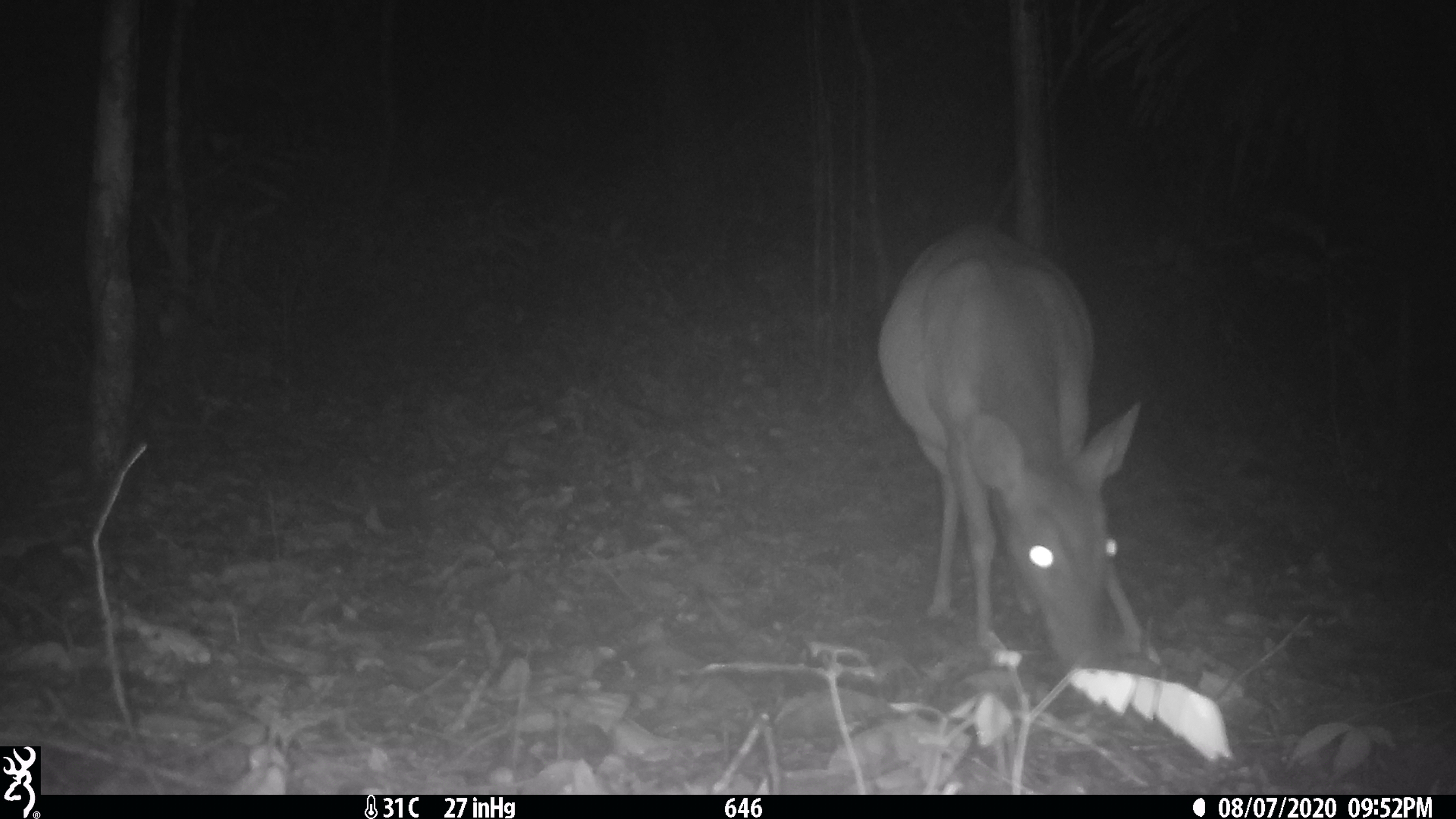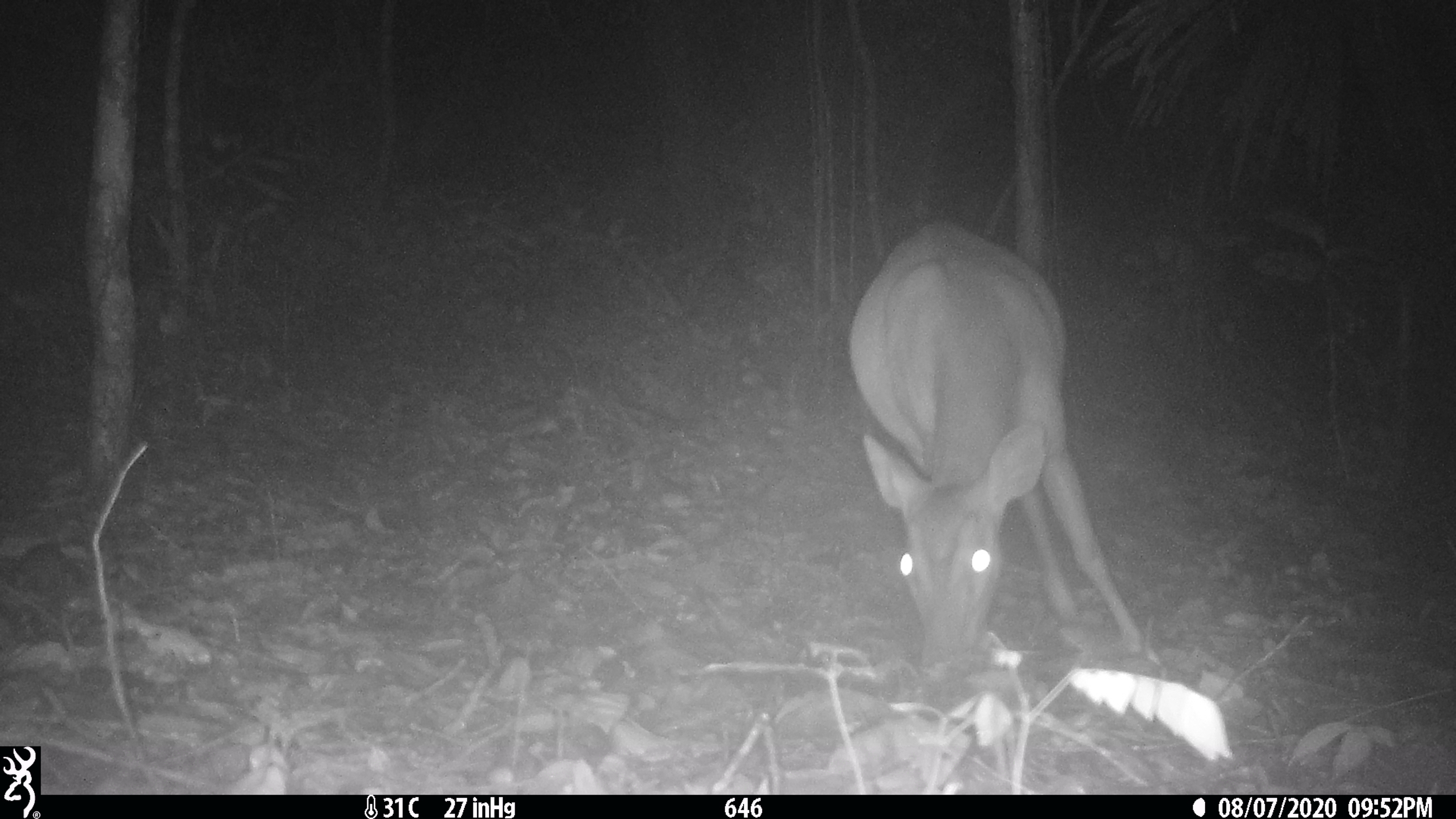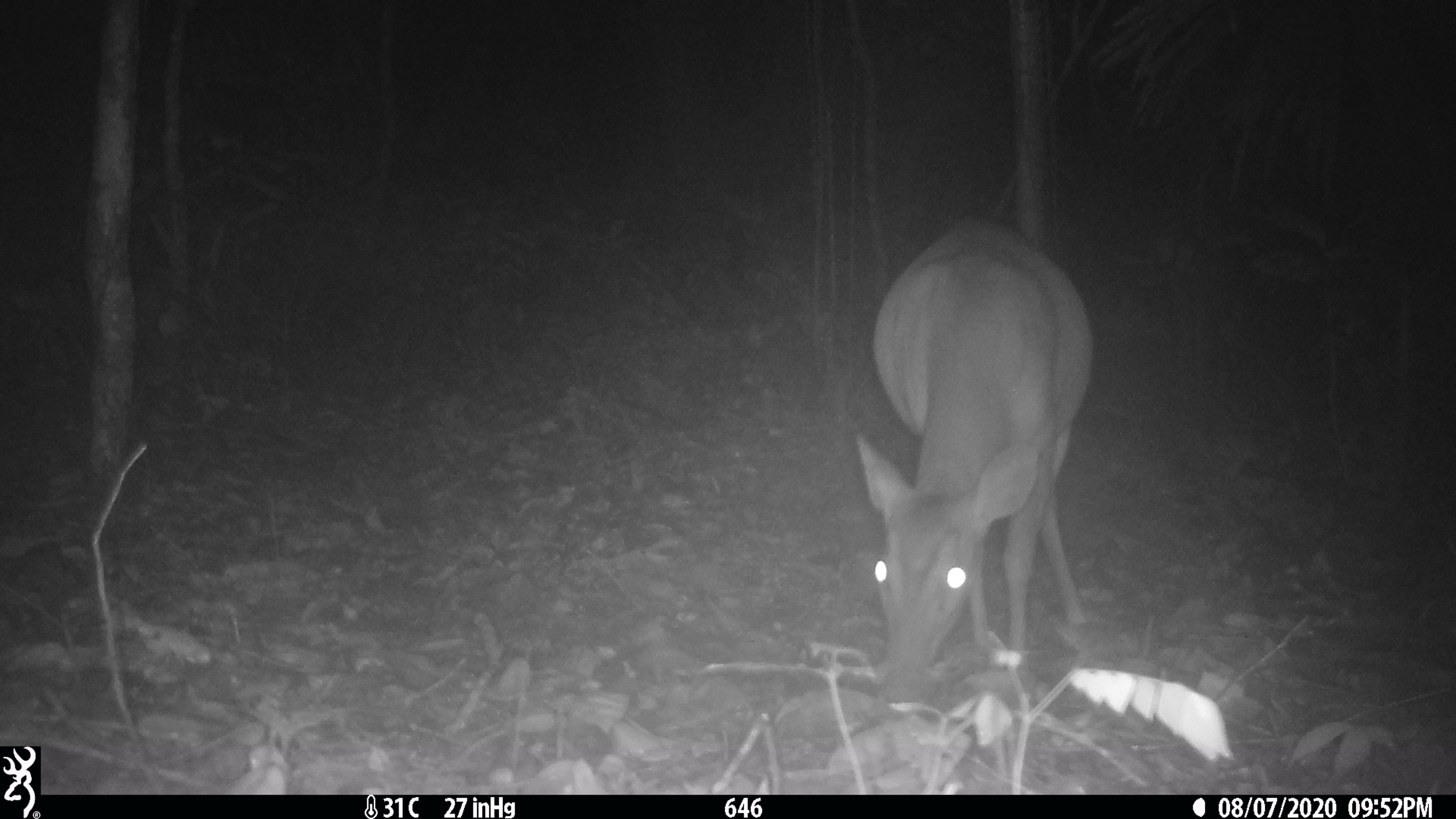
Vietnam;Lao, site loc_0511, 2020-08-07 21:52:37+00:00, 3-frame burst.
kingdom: Animalia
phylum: Chordata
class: Mammalia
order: Artiodactyla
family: Cervidae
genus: Muntiacus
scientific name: Muntiacus vuquangensis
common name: large-antlered muntjac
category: large antlered muntjac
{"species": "large antlered muntjac (large-antlered muntjac) (Muntiacus vuquangensis)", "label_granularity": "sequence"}